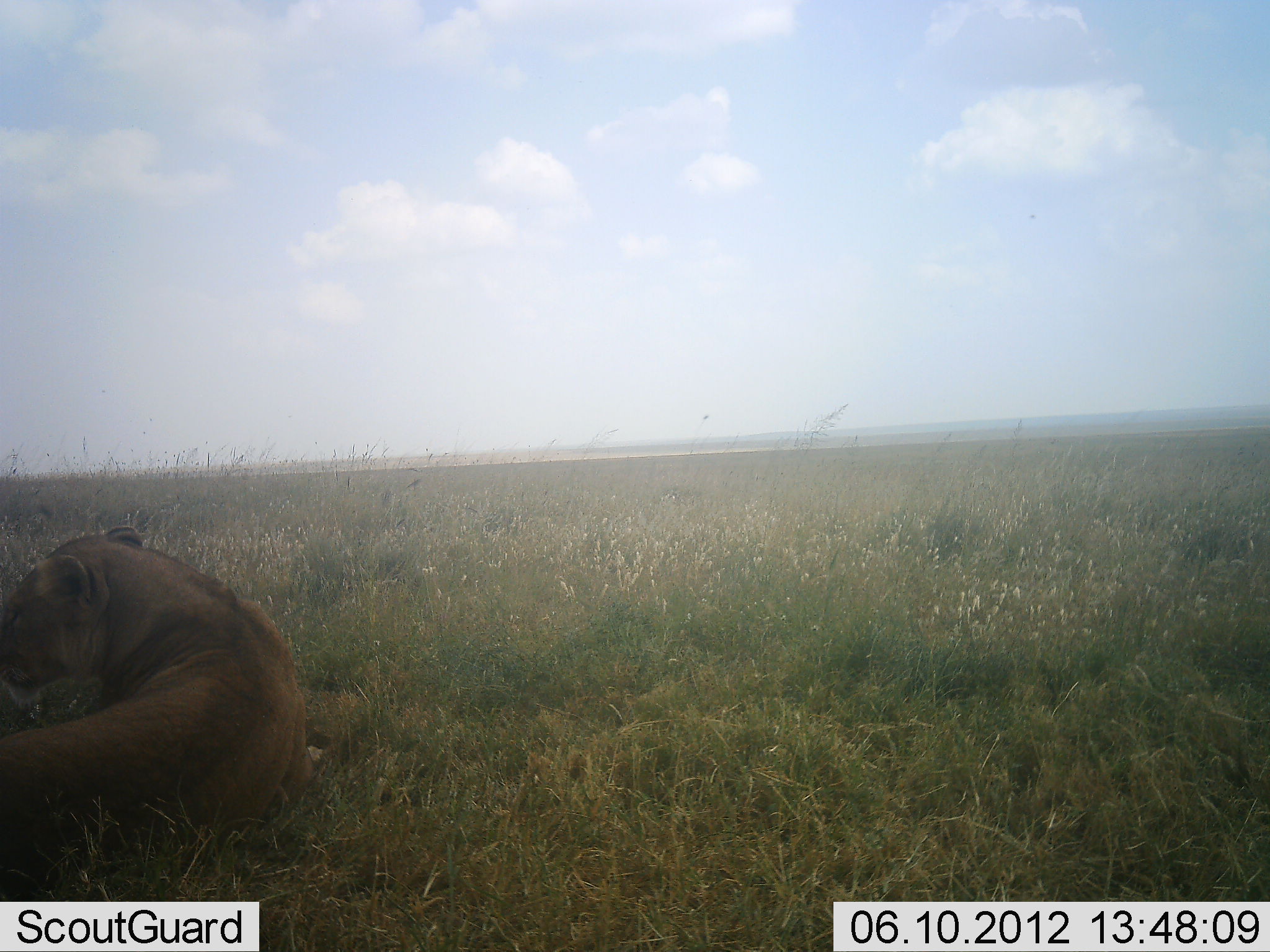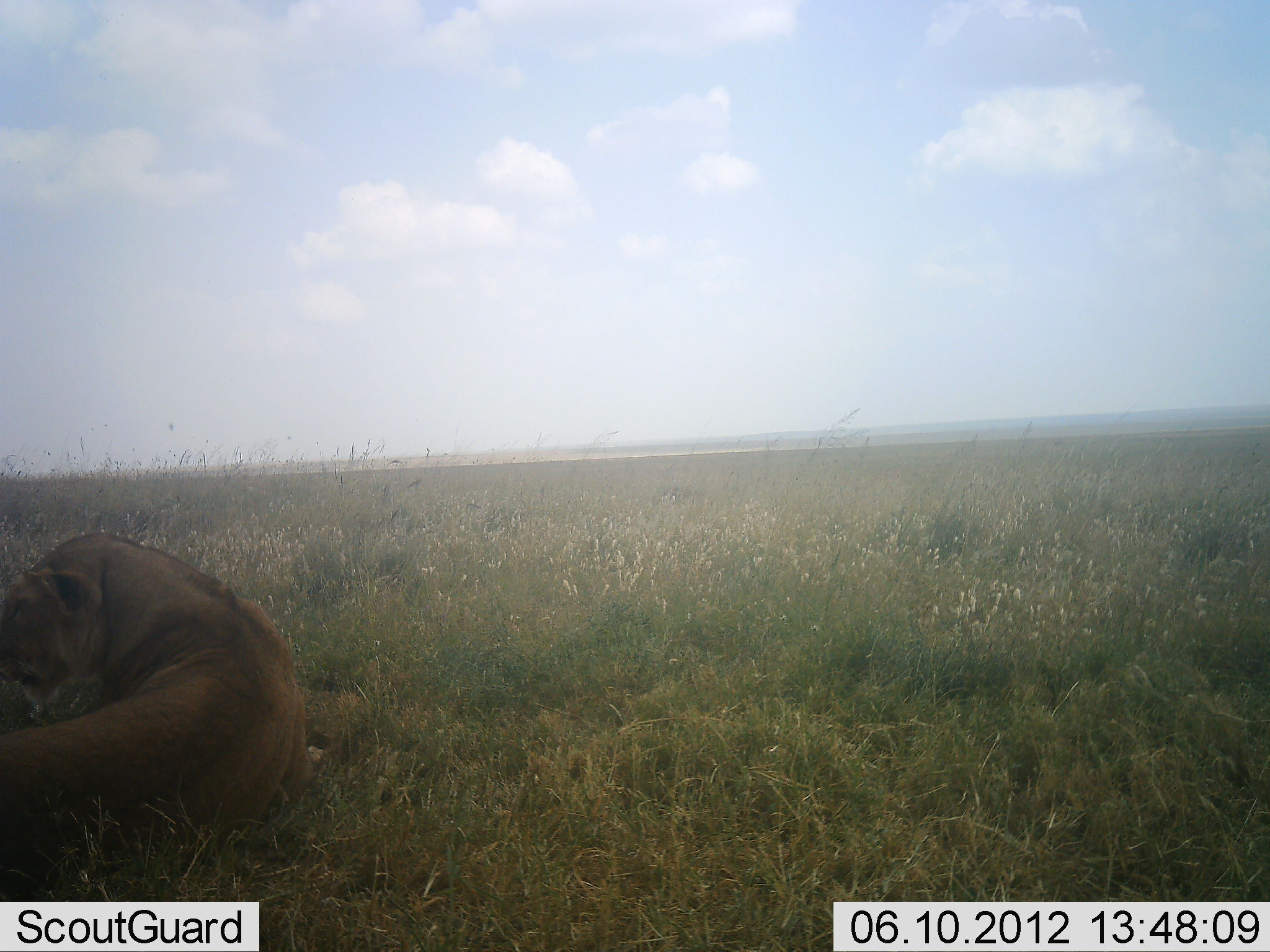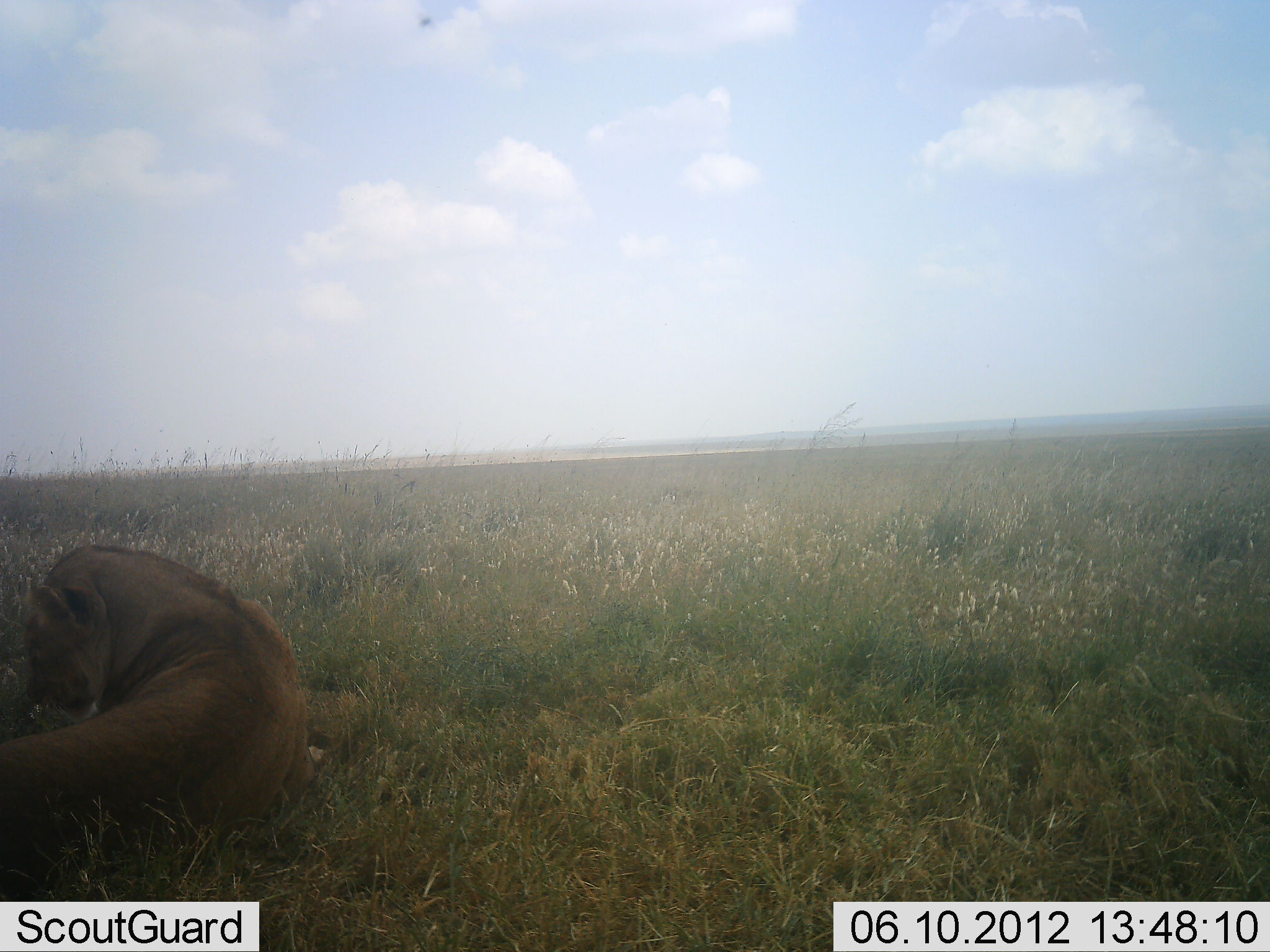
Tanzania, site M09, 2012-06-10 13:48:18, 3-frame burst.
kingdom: Animalia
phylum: Chordata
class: Mammalia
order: Carnivora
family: Felidae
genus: Panthera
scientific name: Panthera leo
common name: lion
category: lionfemale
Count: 1.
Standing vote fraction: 0%.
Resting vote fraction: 90%.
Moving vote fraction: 0%.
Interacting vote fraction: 10%.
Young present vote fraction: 0%.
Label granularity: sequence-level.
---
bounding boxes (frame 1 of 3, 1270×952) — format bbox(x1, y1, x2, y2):
animal: bbox(0, 526, 315, 832)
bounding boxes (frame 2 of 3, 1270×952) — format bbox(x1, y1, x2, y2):
animal: bbox(0, 534, 314, 838)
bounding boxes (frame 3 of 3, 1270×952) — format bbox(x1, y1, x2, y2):
animal: bbox(2, 541, 311, 840)